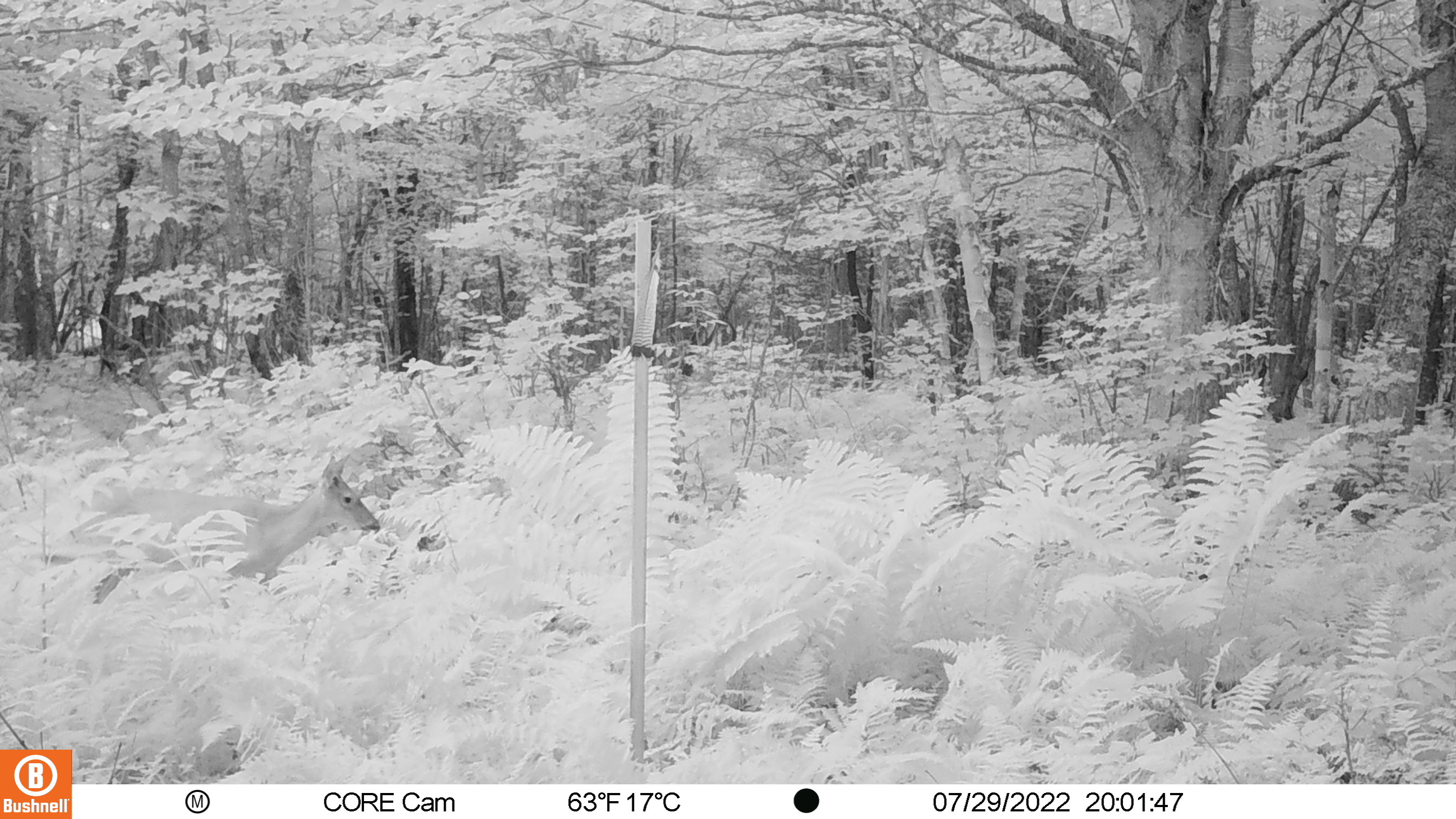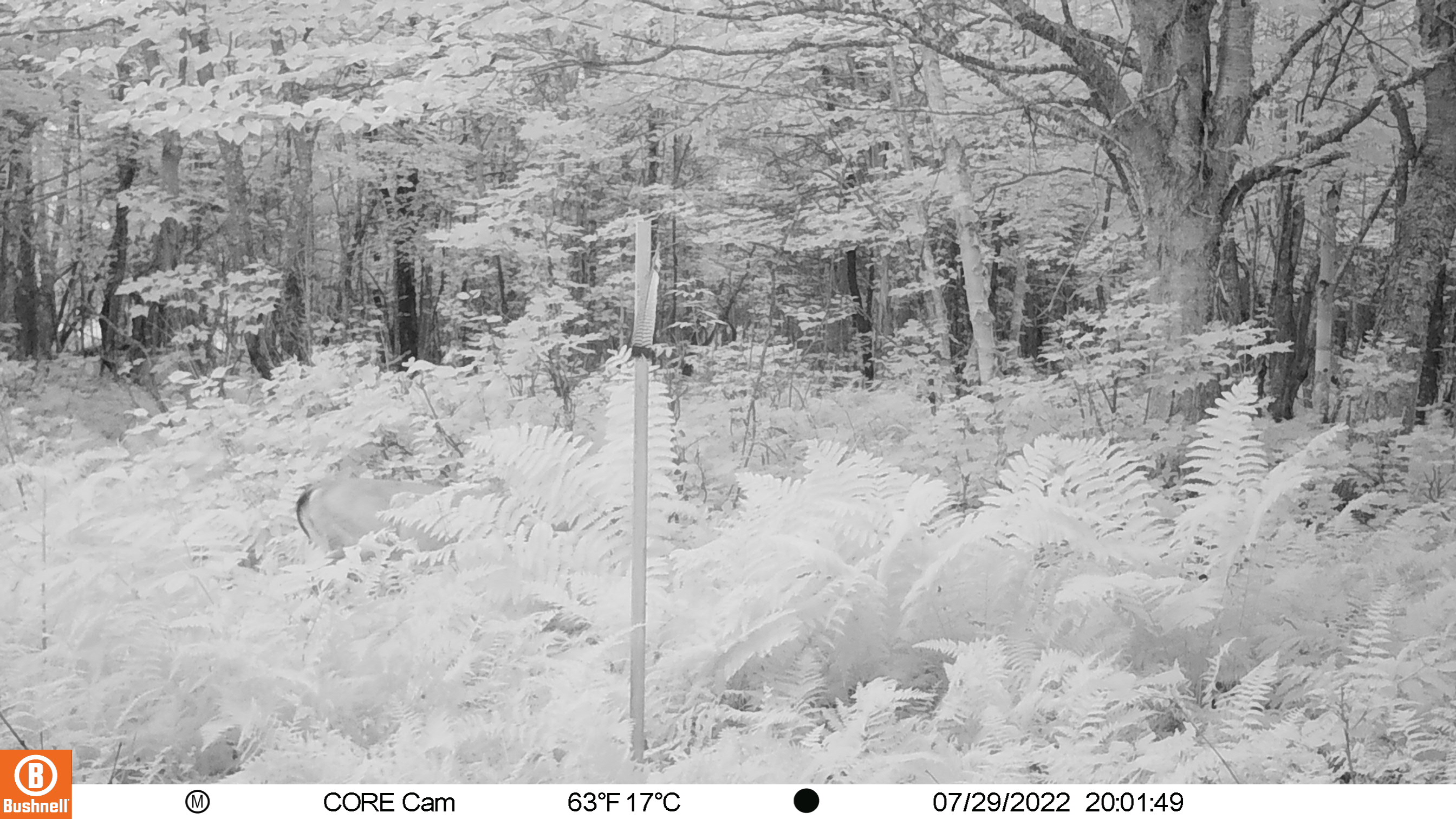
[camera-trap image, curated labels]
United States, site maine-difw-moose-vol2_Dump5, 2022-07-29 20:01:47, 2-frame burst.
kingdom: Animalia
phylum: Chordata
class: Mammalia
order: Artiodactyla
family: Cervidae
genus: Odocoileus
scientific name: Odocoileus virginianus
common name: white-tailed deer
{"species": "white-tailed deer (Odocoileus virginianus)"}